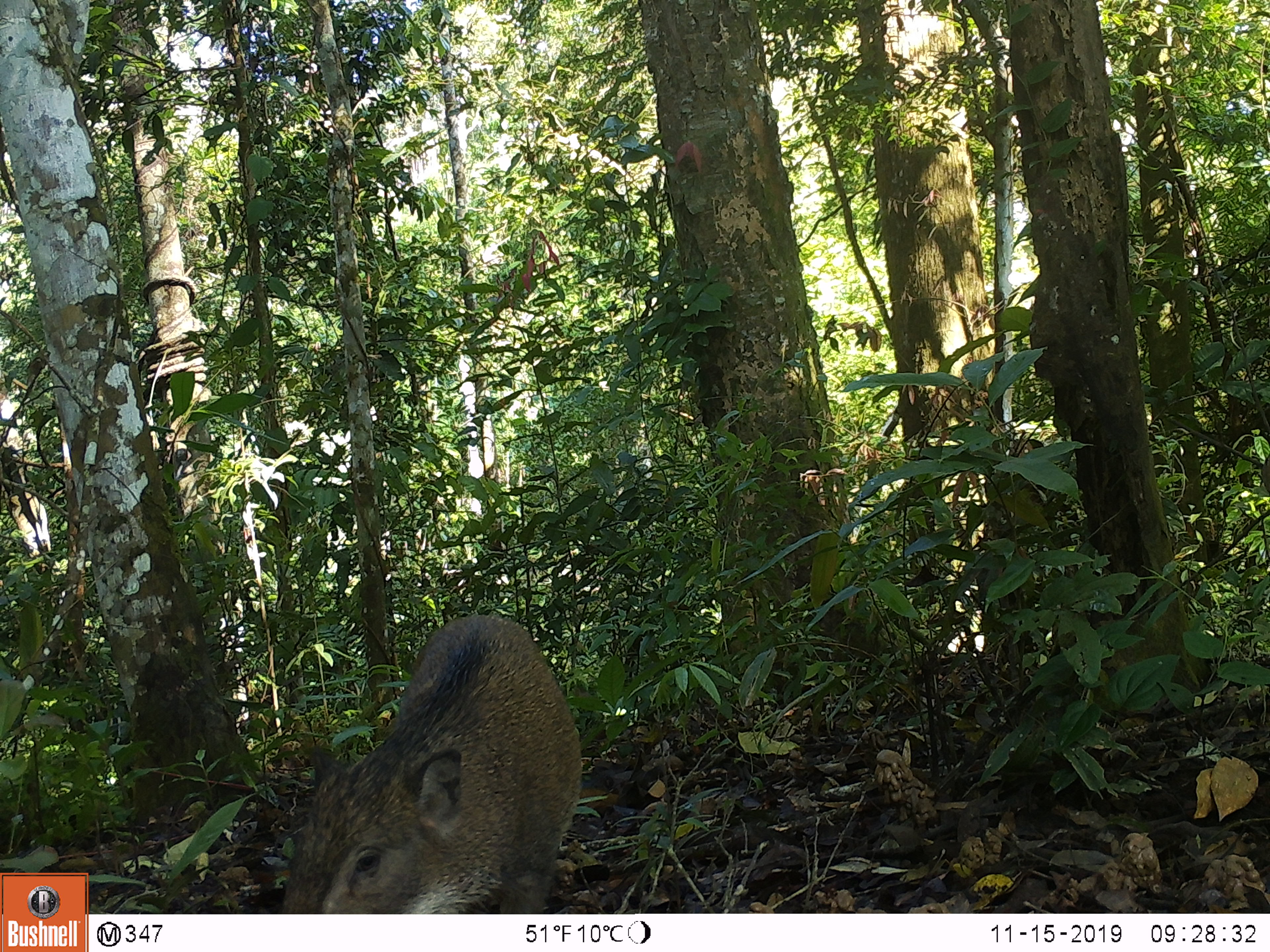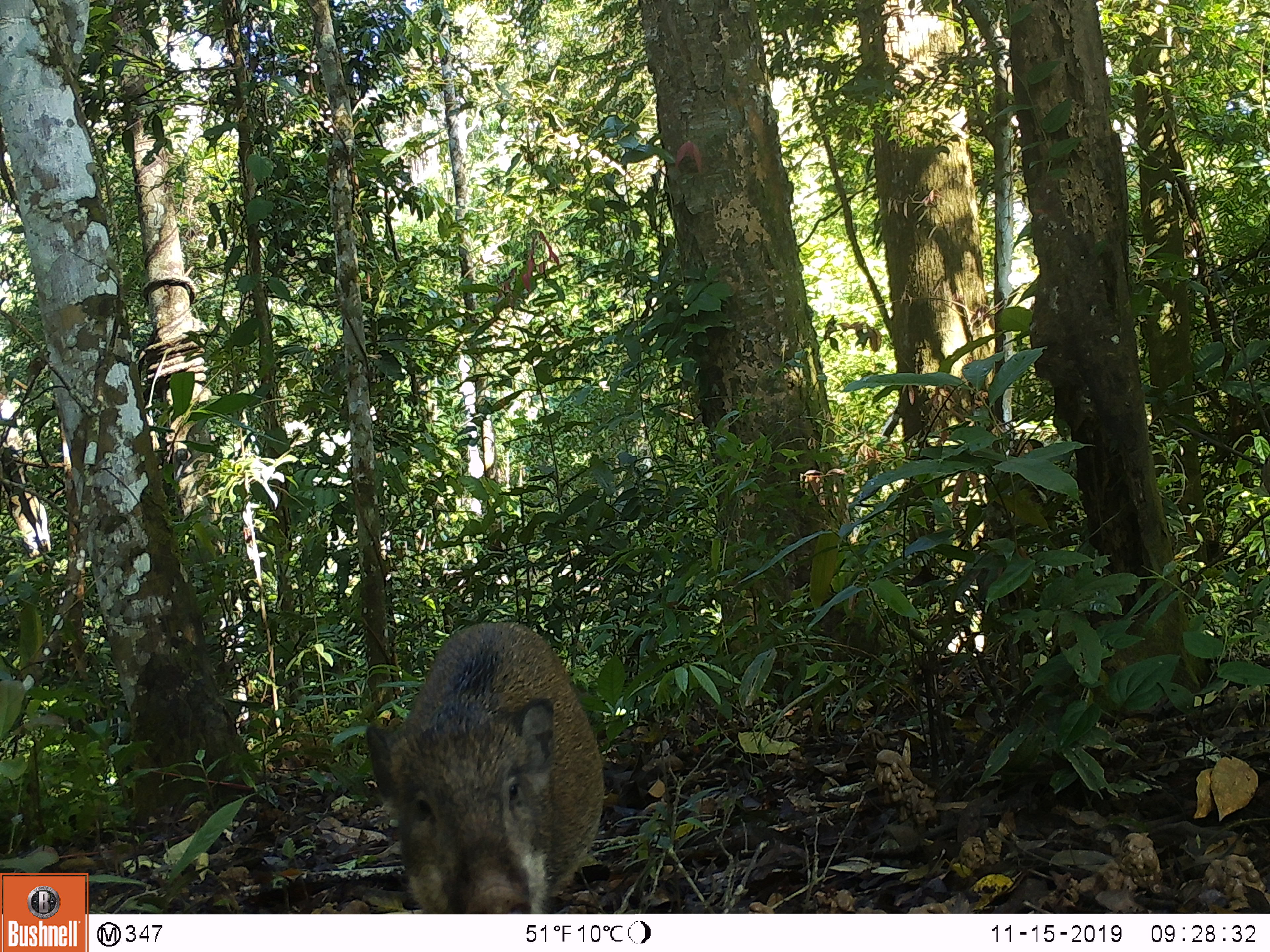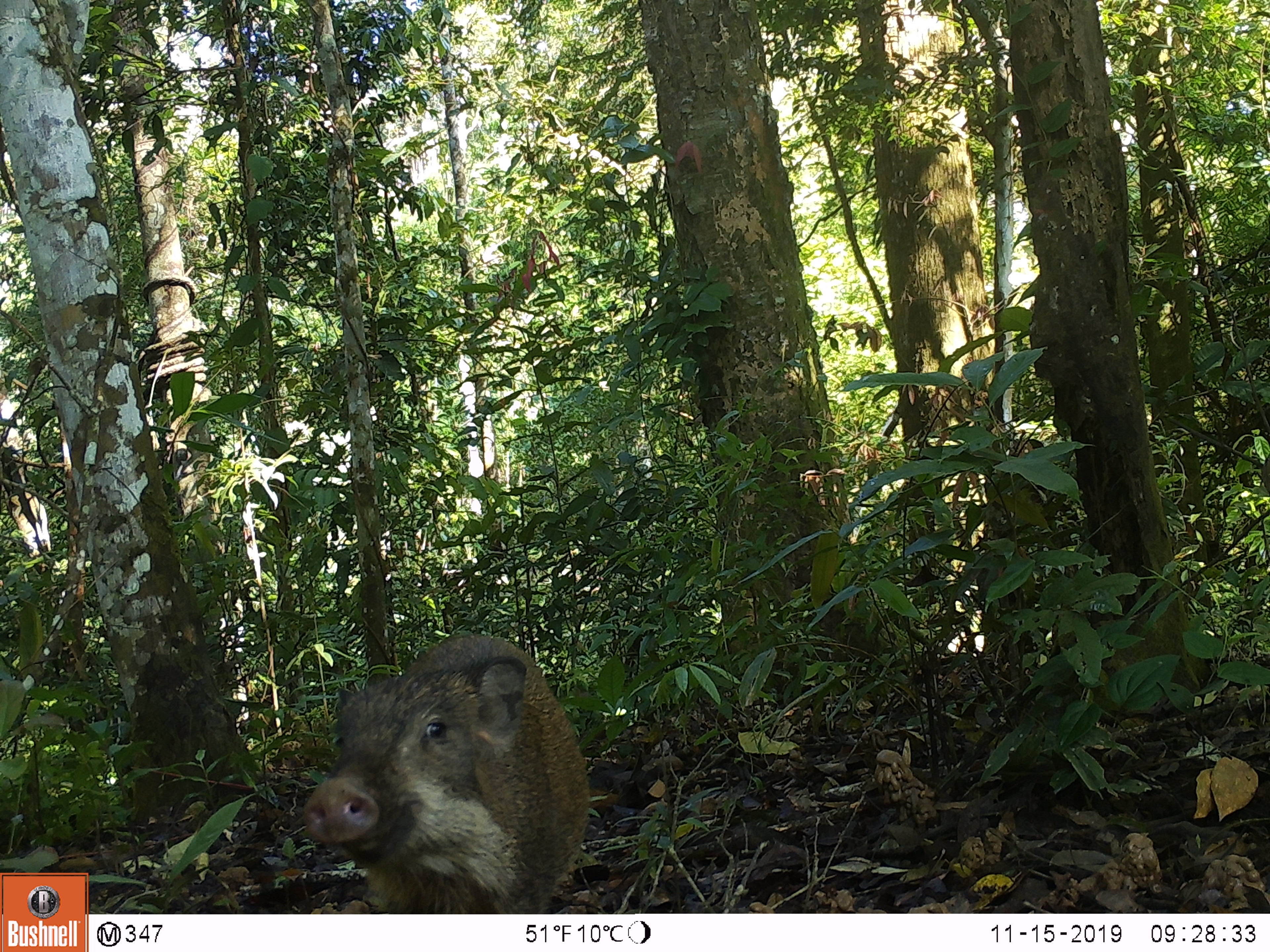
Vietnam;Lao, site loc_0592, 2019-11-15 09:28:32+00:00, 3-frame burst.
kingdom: Animalia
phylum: Chordata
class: Mammalia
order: Artiodactyla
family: Suidae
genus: Sus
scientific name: Sus scrofa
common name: eurasian wild pig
Eurasian wild pig (Sus scrofa). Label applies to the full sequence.